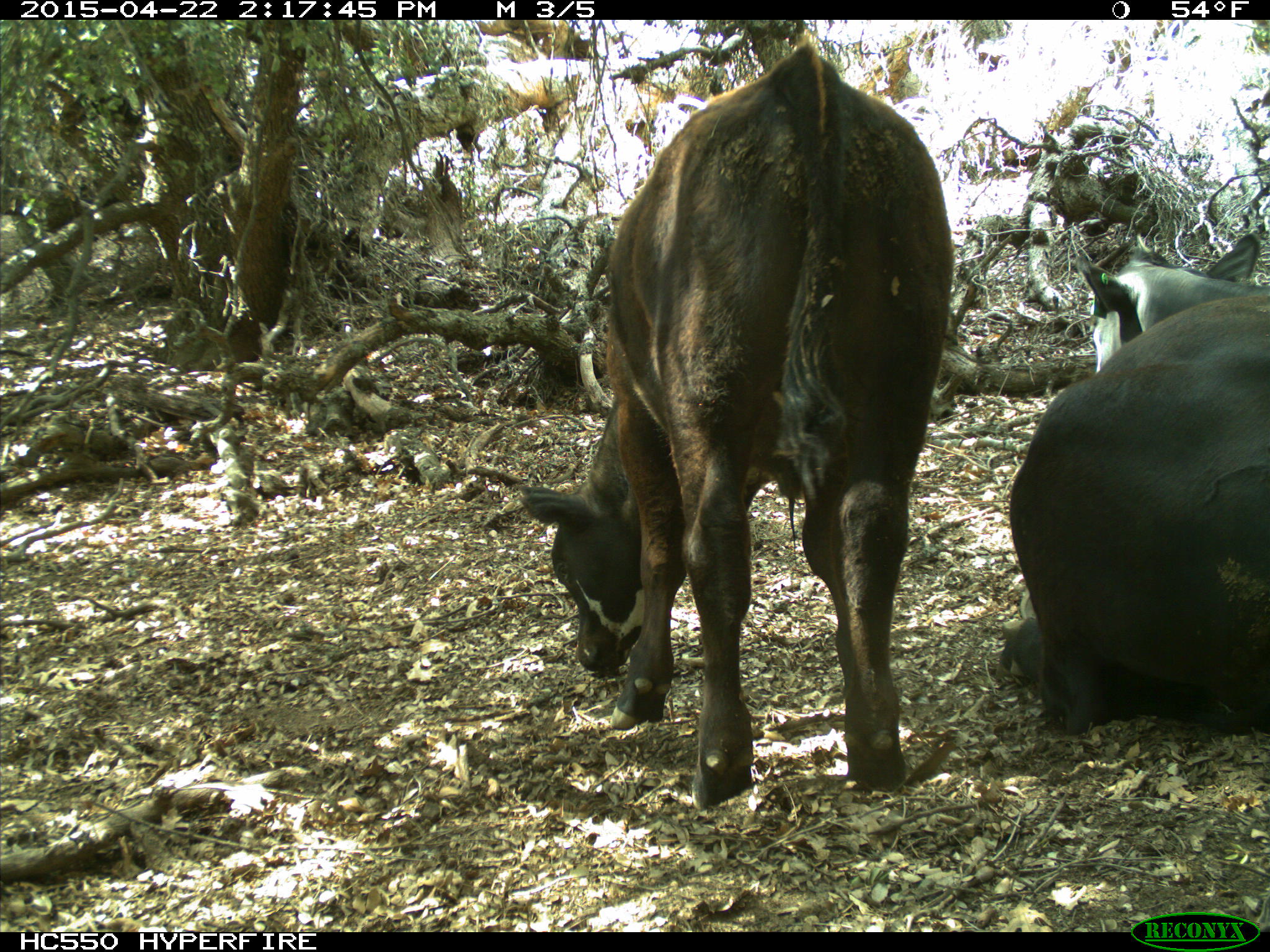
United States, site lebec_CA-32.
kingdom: Animalia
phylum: Chordata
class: Mammalia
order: Artiodactyla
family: Bovidae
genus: Bos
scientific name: Bos taurus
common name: domestic cow